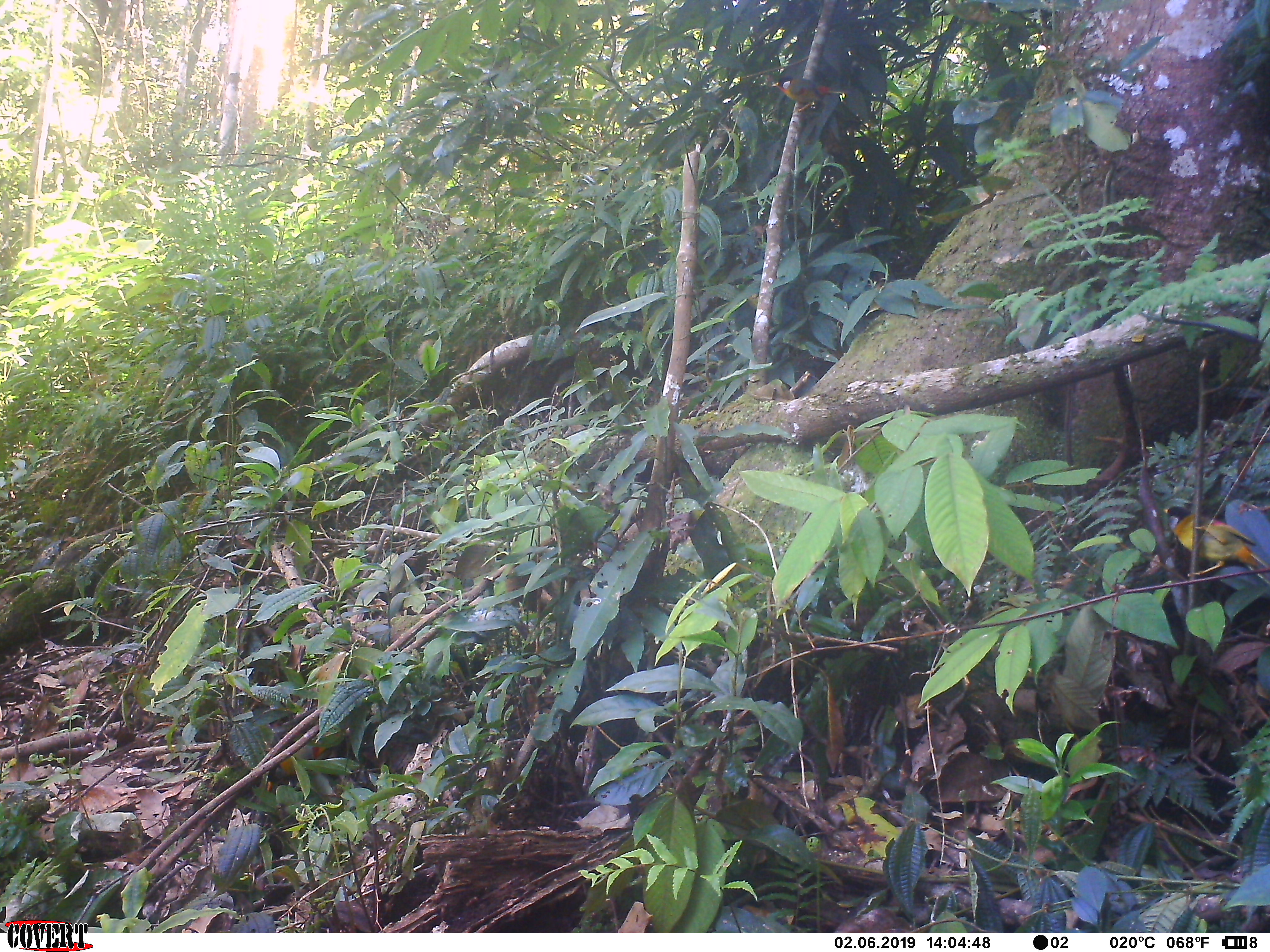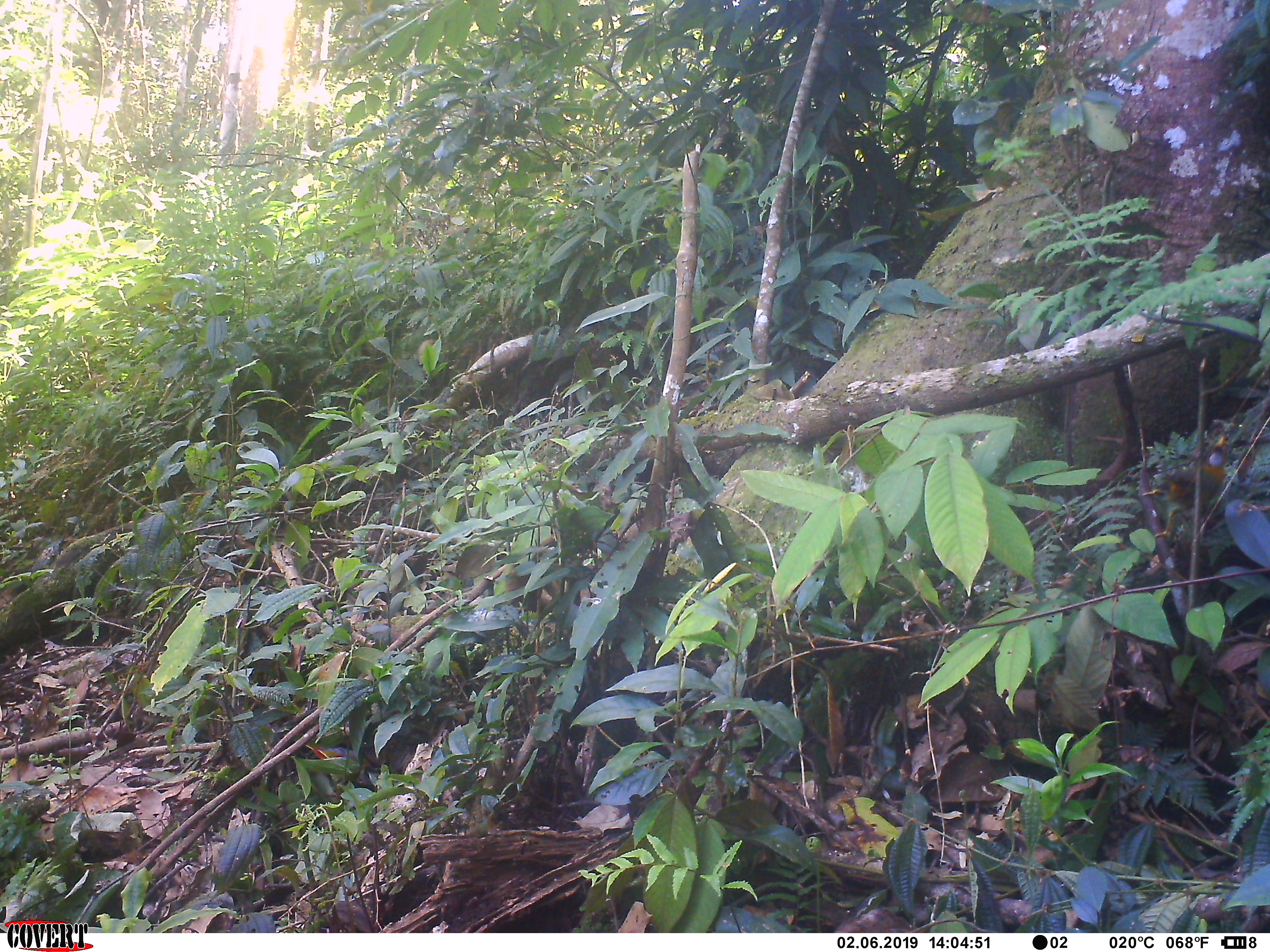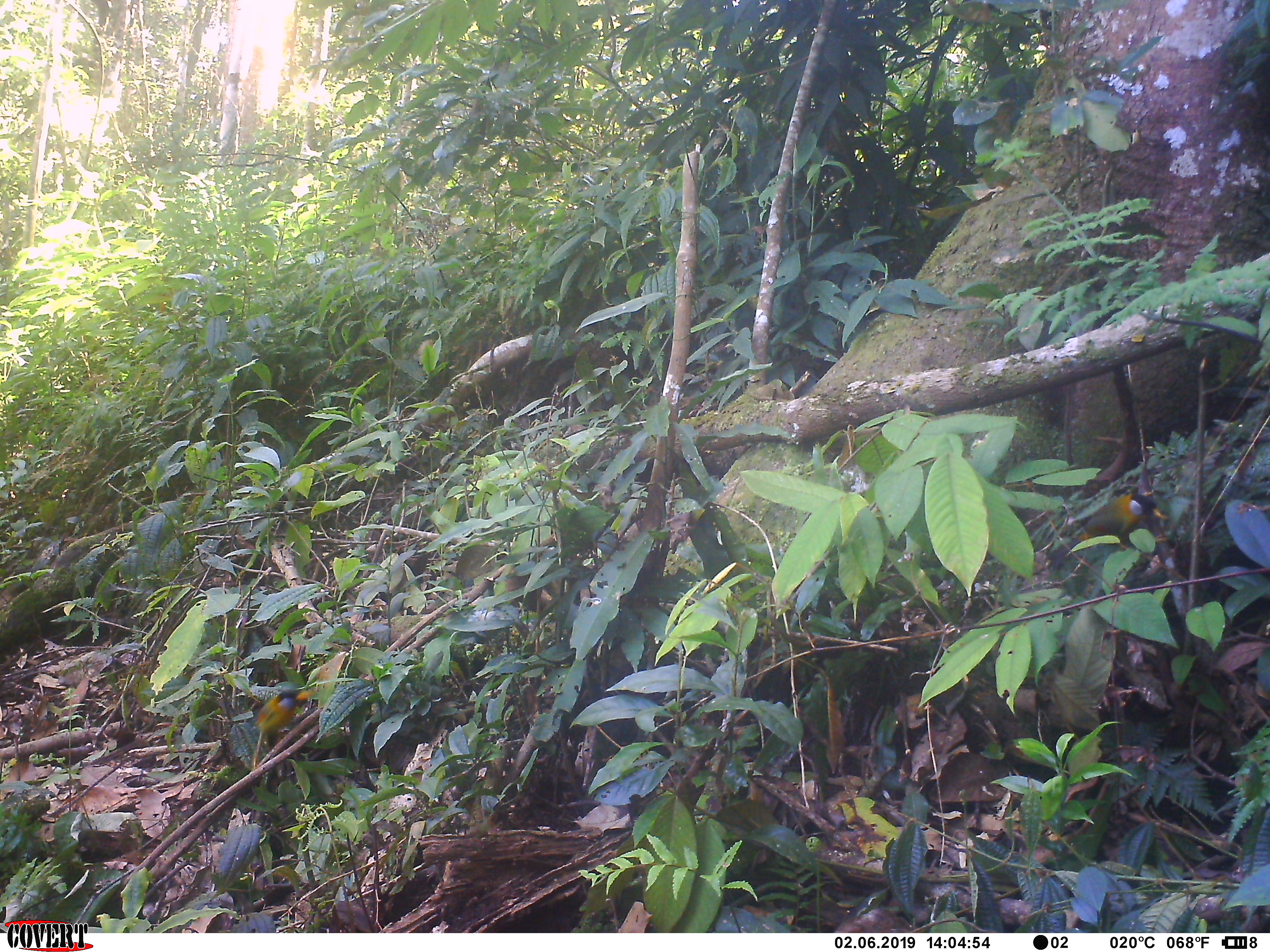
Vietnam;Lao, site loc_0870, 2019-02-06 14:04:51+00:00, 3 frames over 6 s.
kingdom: Animalia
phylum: Chordata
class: Aves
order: Passeriformes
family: Leiothrichidae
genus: Leiothrix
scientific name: Leiothrix argentauris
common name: silver-eared mesia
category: silver eared mesia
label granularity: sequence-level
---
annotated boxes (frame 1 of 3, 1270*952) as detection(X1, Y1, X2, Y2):
silver eared mesia: detection(1170, 510, 1262, 579); detection(771, 76, 844, 113)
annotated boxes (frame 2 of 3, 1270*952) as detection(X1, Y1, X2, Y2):
silver eared mesia: detection(1140, 432, 1228, 540)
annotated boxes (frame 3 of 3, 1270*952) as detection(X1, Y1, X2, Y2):
silver eared mesia: detection(1044, 490, 1168, 574); detection(252, 687, 317, 768)